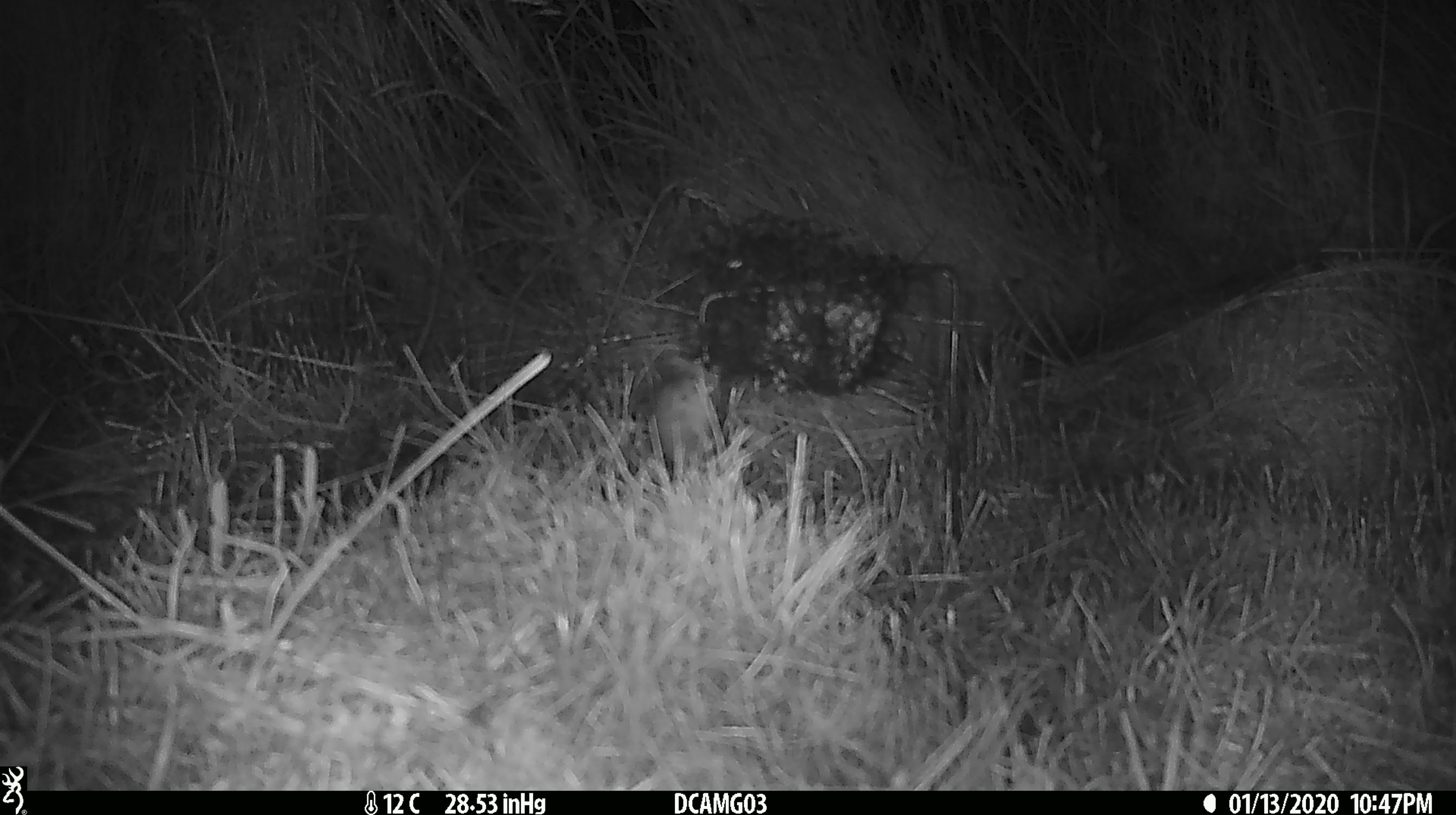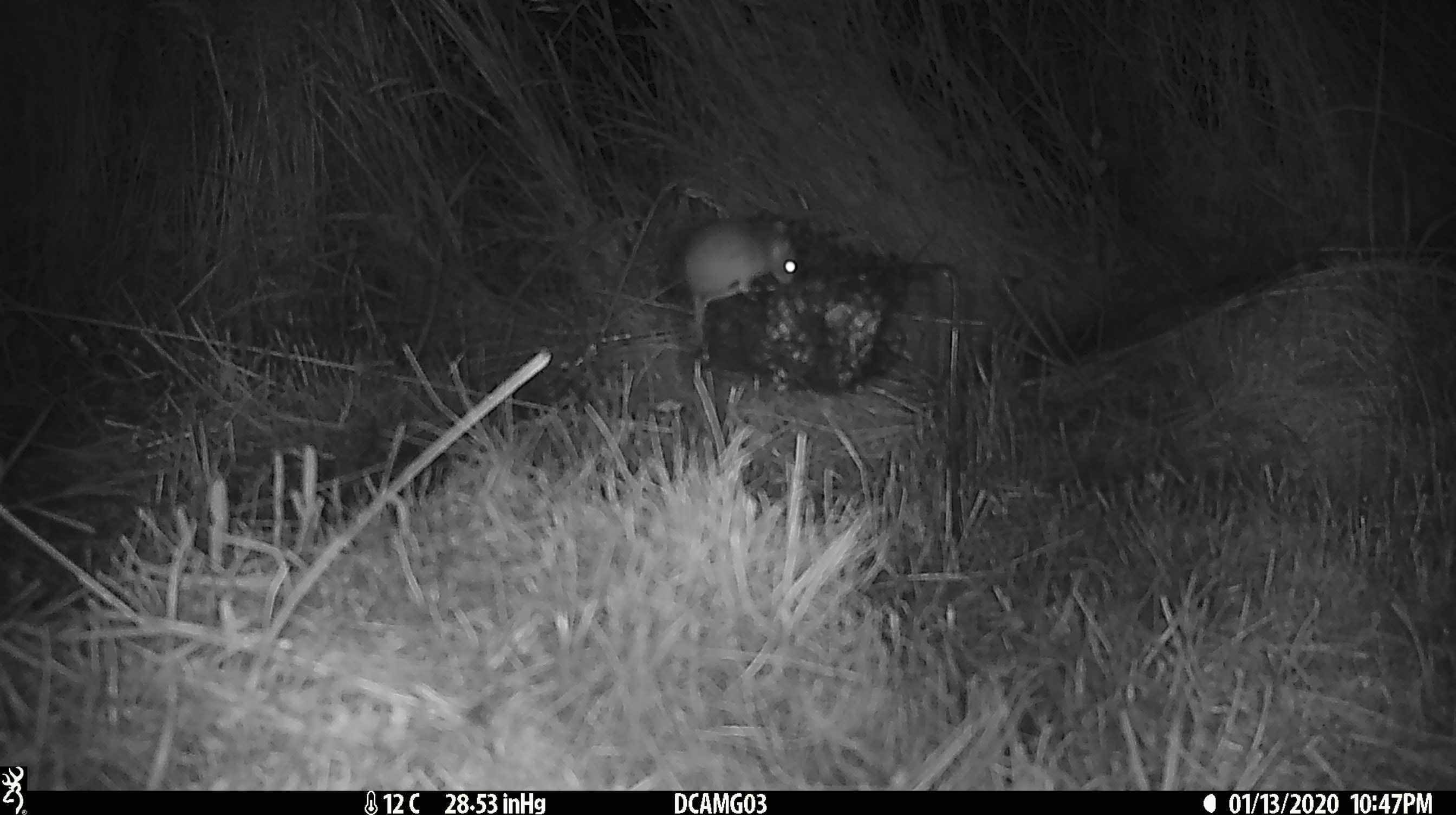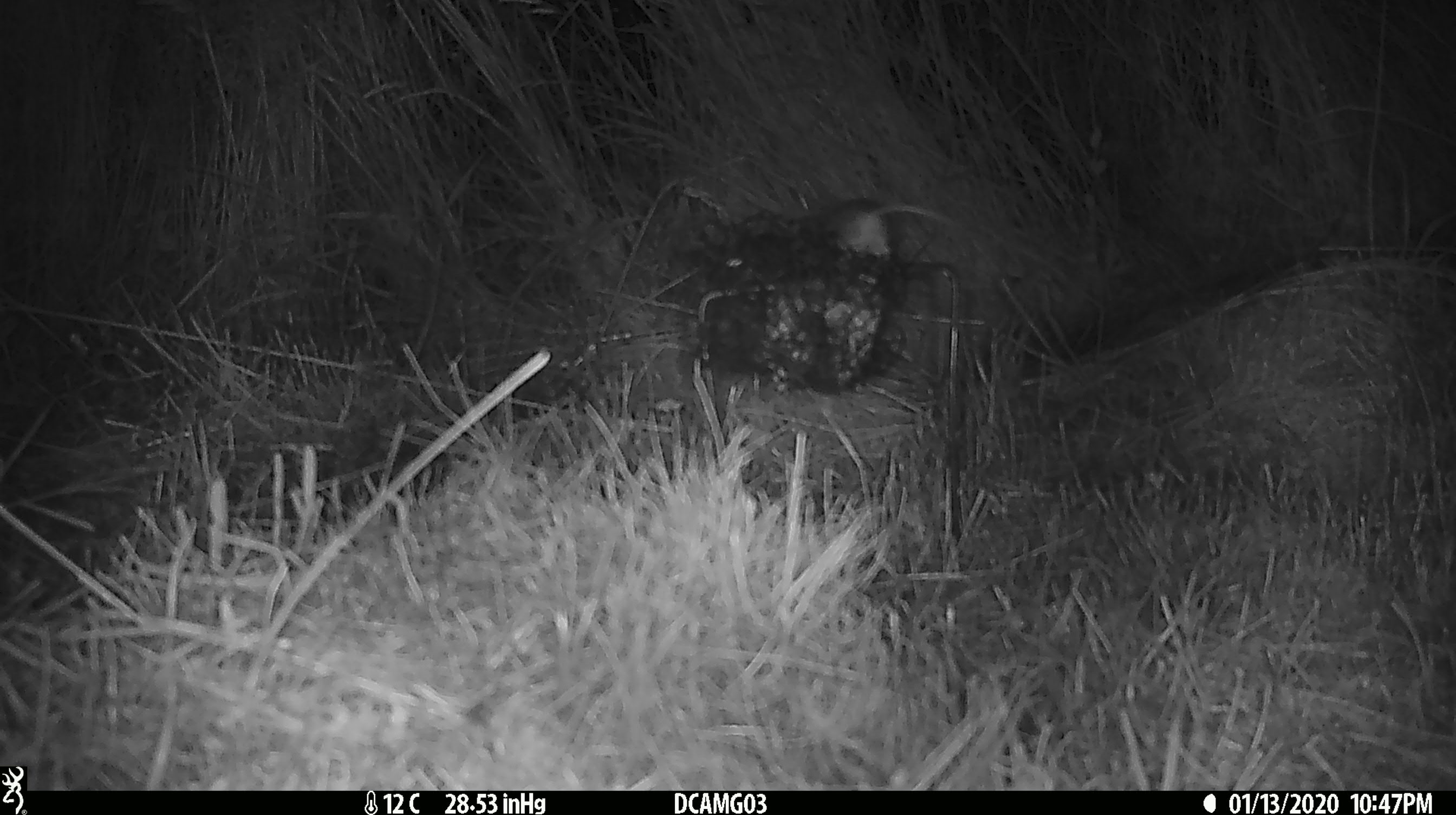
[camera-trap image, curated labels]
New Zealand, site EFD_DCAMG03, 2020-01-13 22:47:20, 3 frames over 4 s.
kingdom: Animalia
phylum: Chordata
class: Mammalia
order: Rodentia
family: Muridae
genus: Mus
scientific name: Mus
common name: mouse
Mouse (Mus).